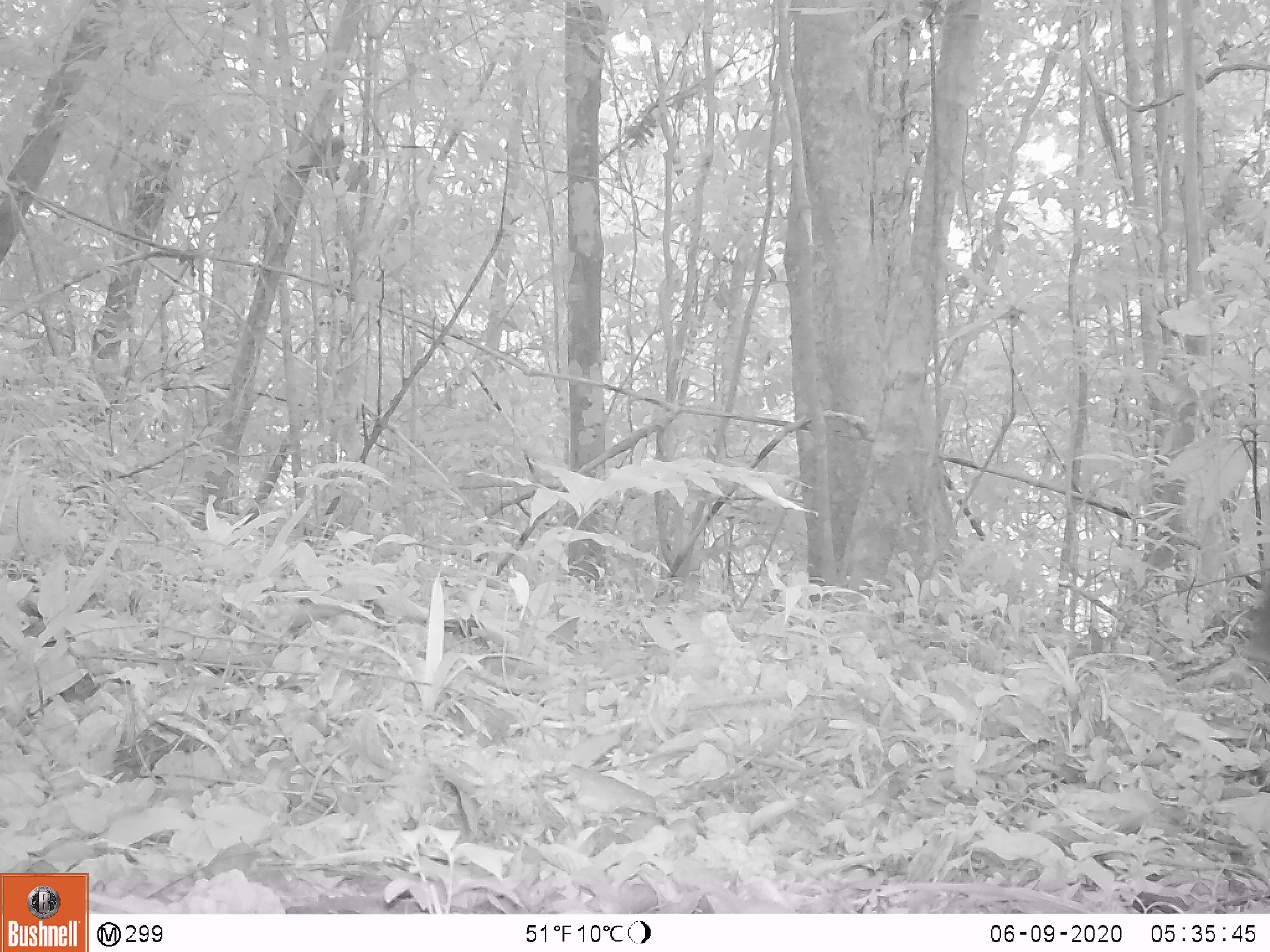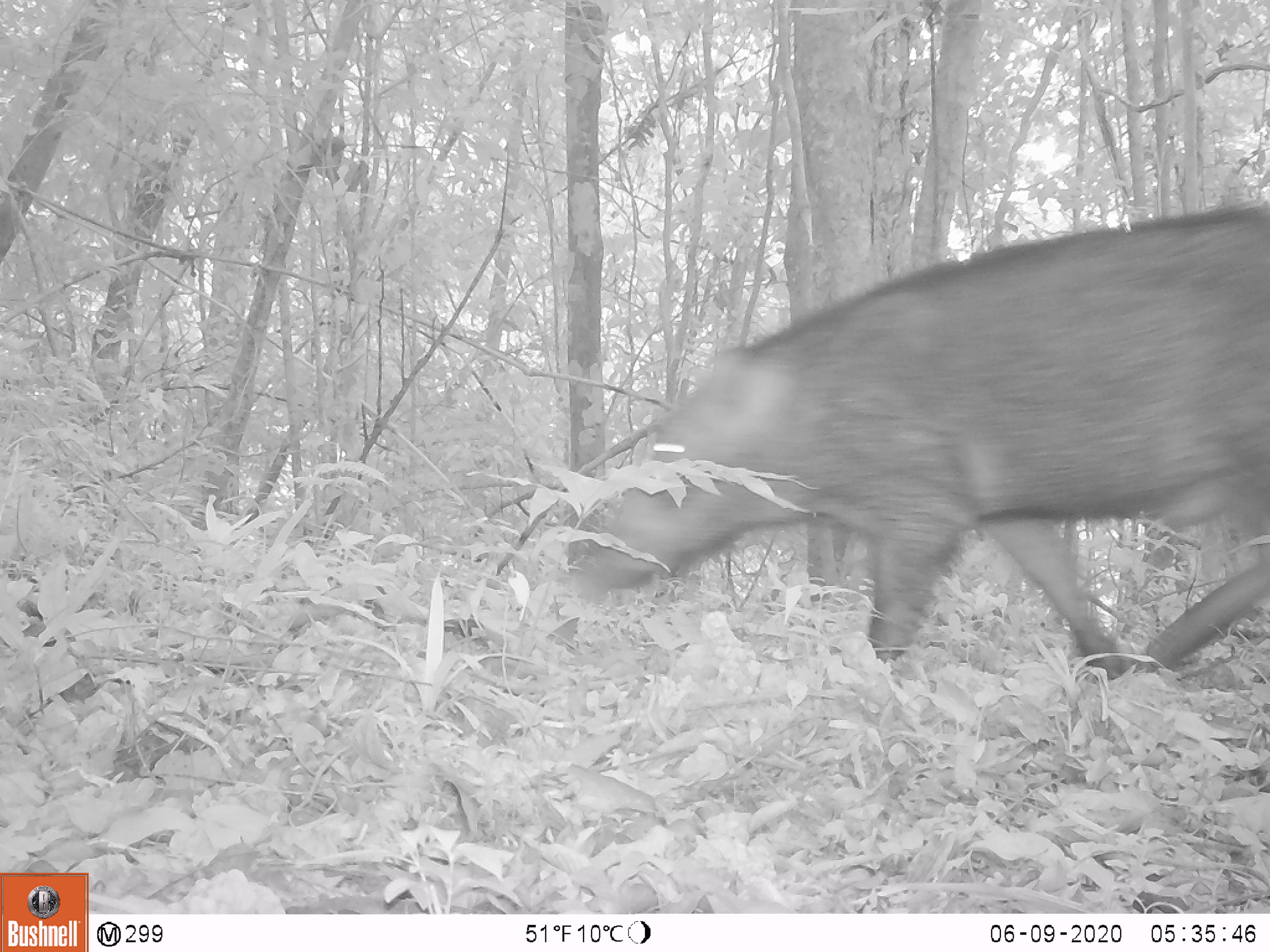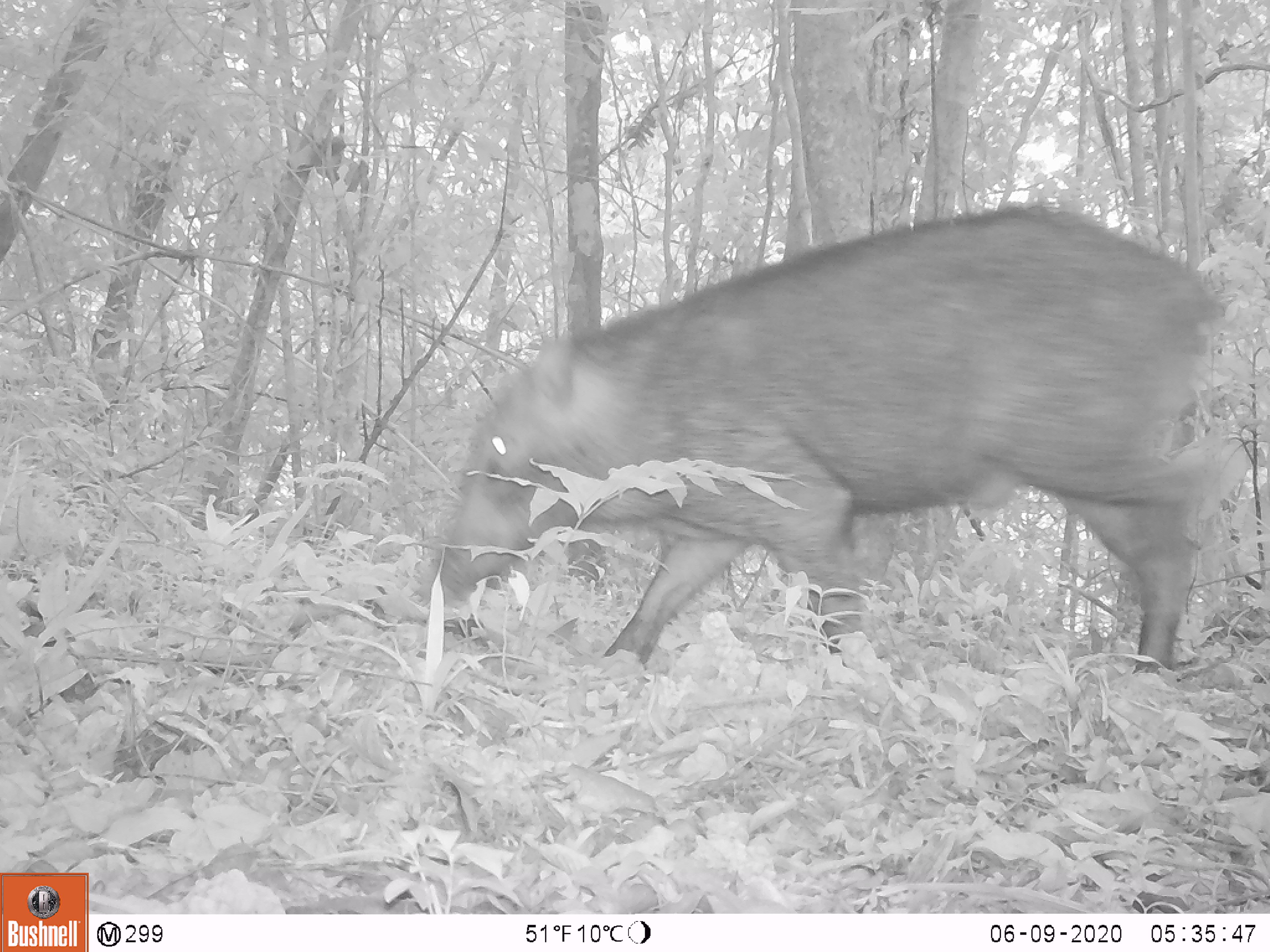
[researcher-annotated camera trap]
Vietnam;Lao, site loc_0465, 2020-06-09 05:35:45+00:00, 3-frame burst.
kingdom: Animalia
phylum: Chordata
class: Mammalia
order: Artiodactyla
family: Suidae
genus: Sus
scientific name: Sus scrofa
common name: eurasian wild pig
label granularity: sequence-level